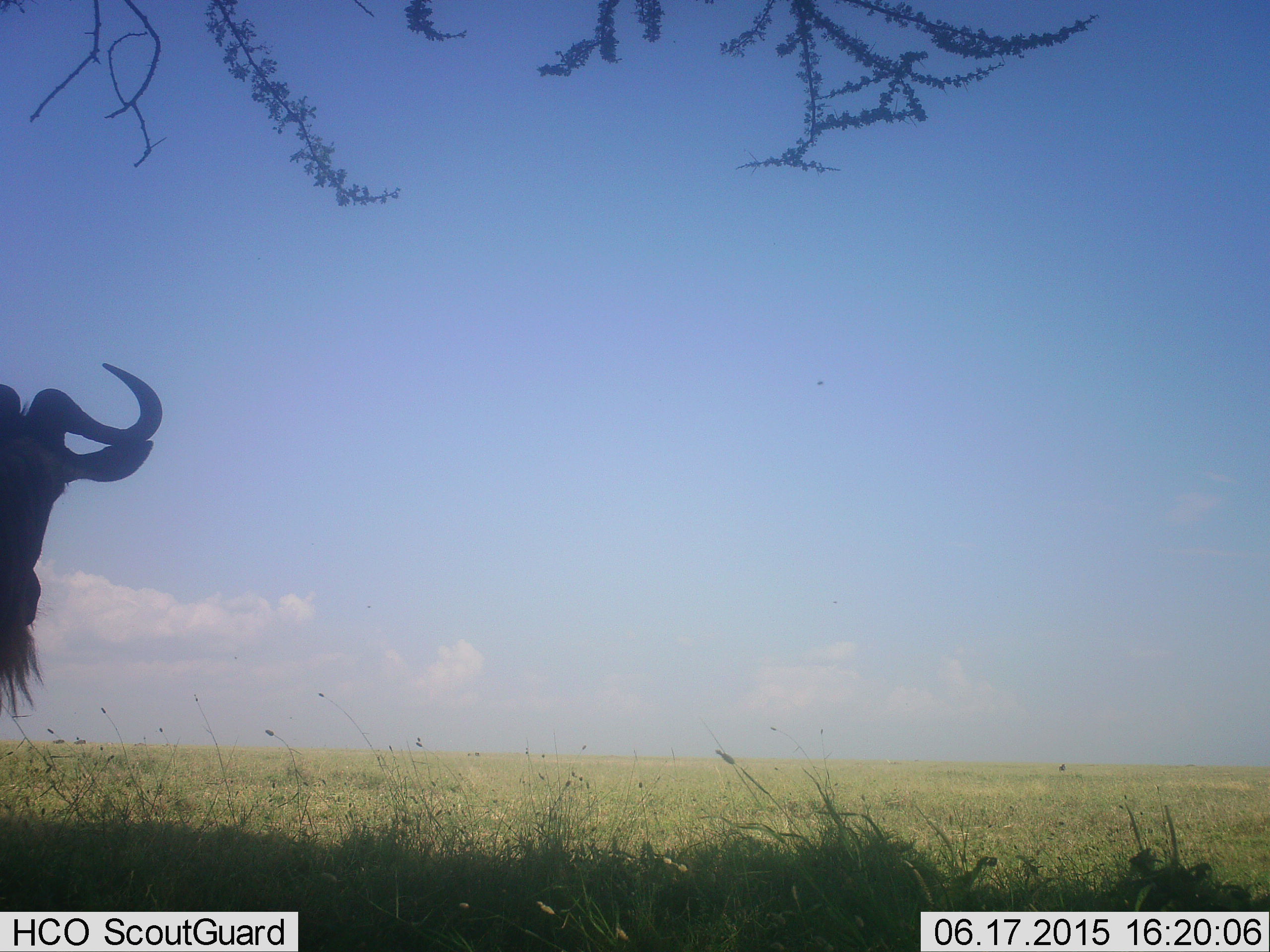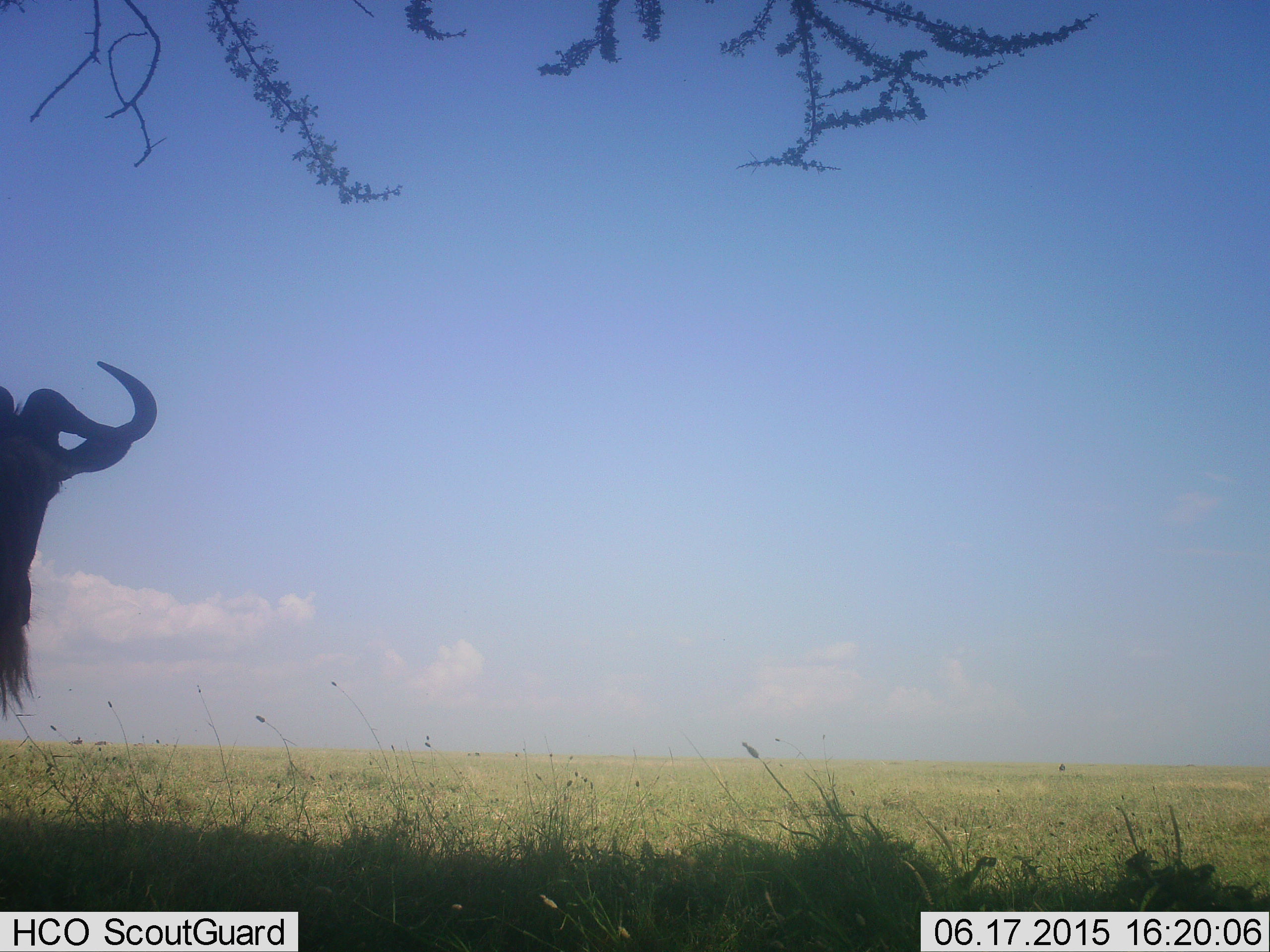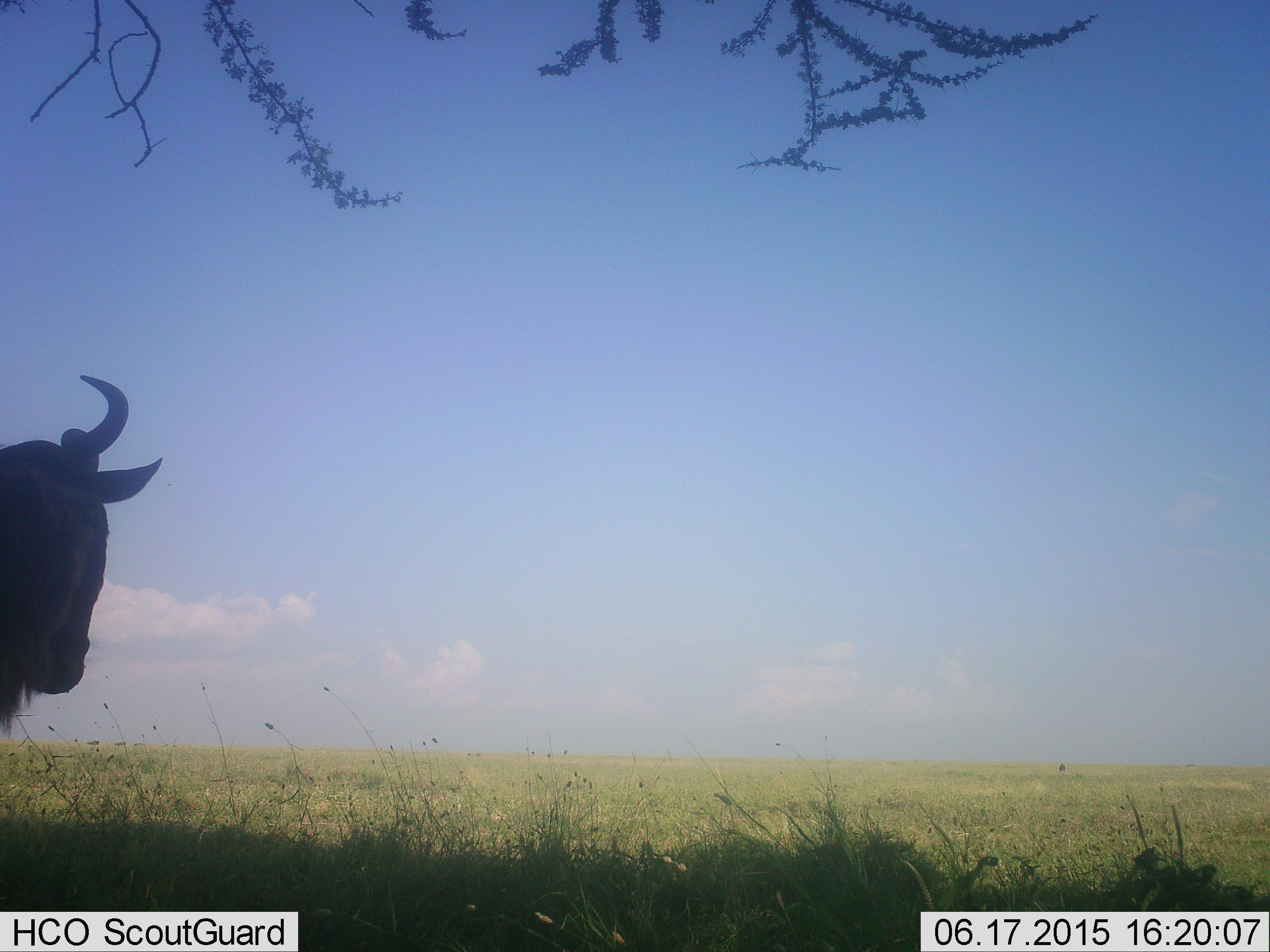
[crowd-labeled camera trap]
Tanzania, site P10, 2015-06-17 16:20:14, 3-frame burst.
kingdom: Animalia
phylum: Chordata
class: Mammalia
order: Artiodactyla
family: Bovidae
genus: Connochaetes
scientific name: Connochaetes taurinus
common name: blue wildebeest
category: wildebeest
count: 1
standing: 100%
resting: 0%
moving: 0%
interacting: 0%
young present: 0%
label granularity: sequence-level